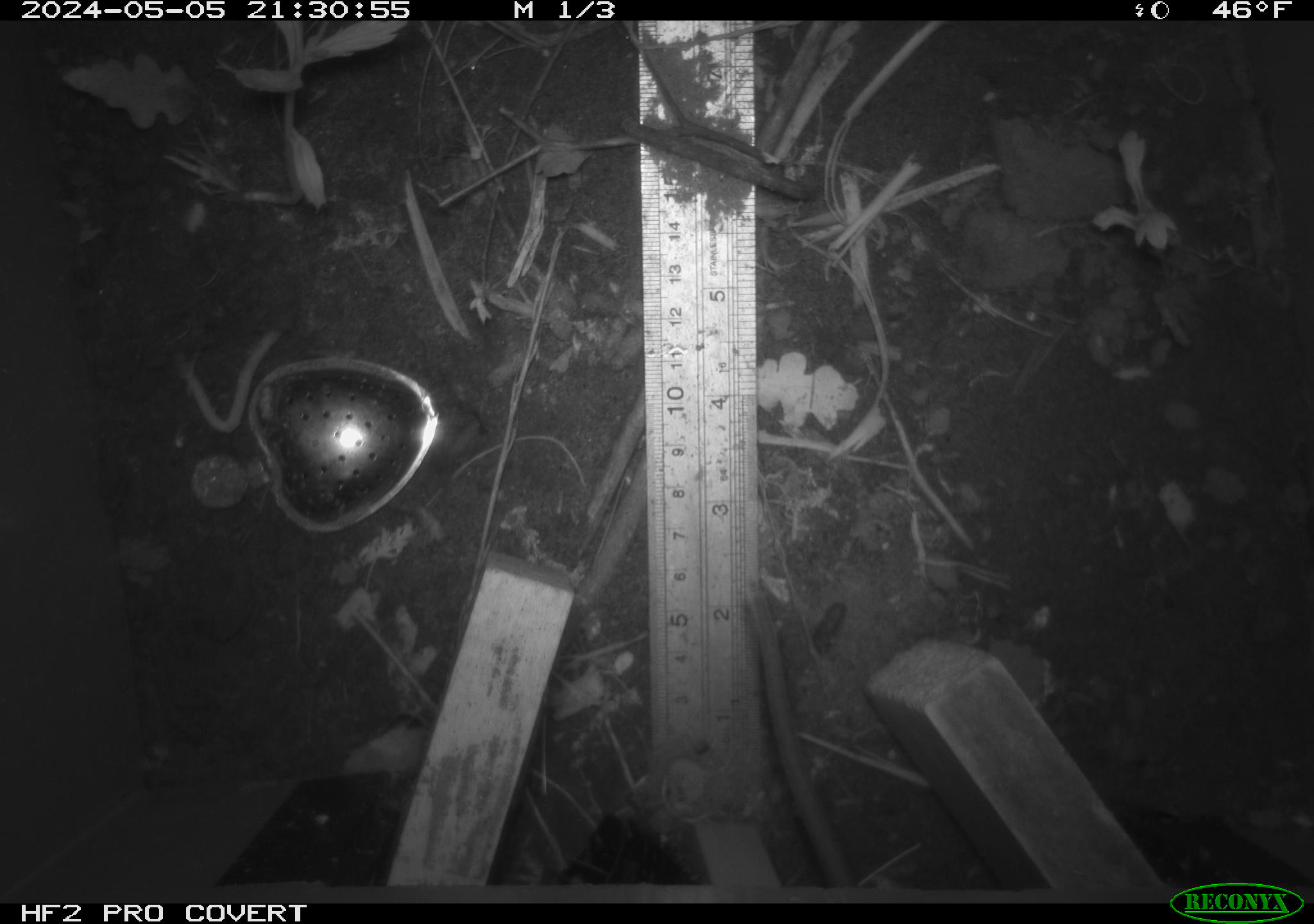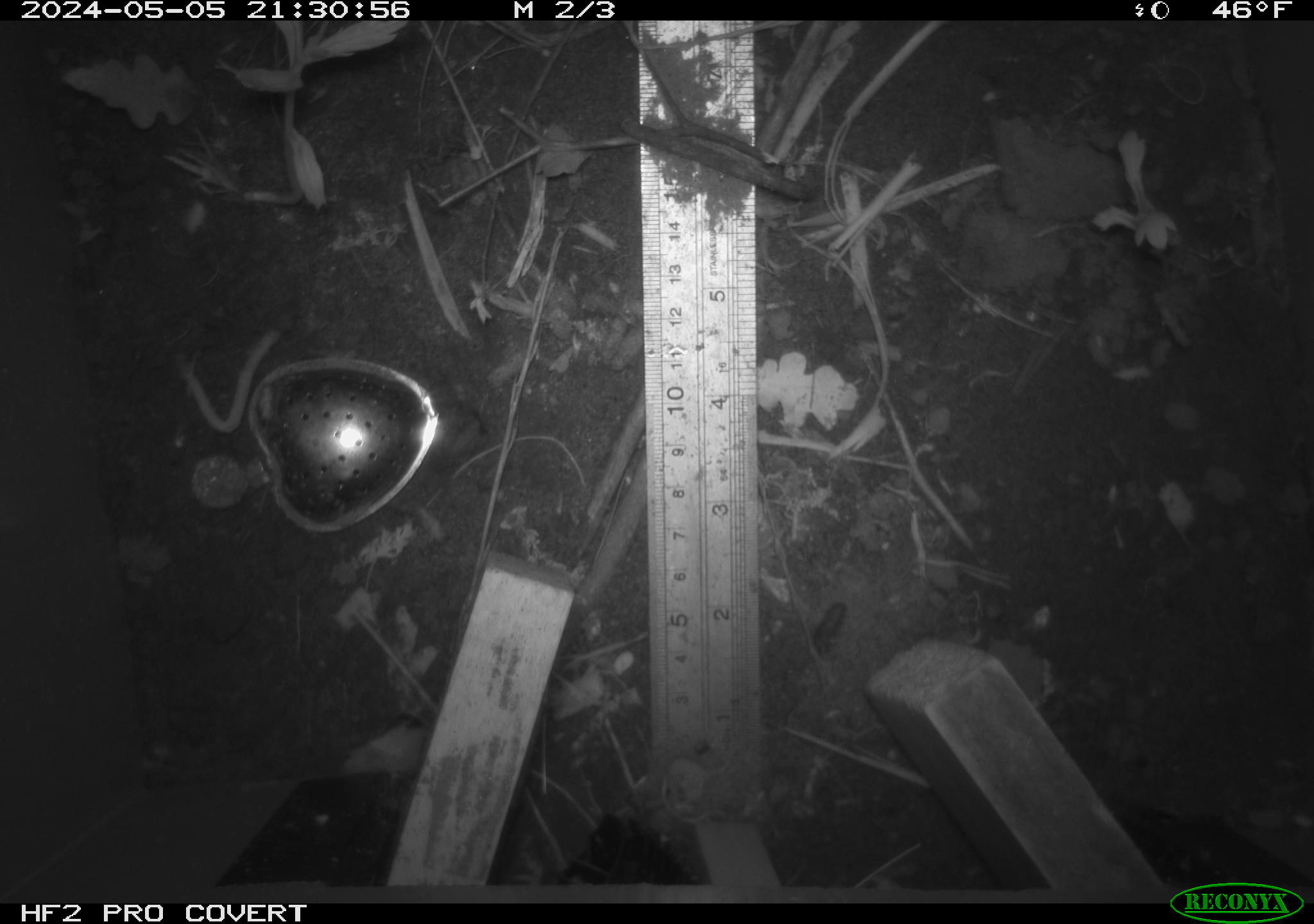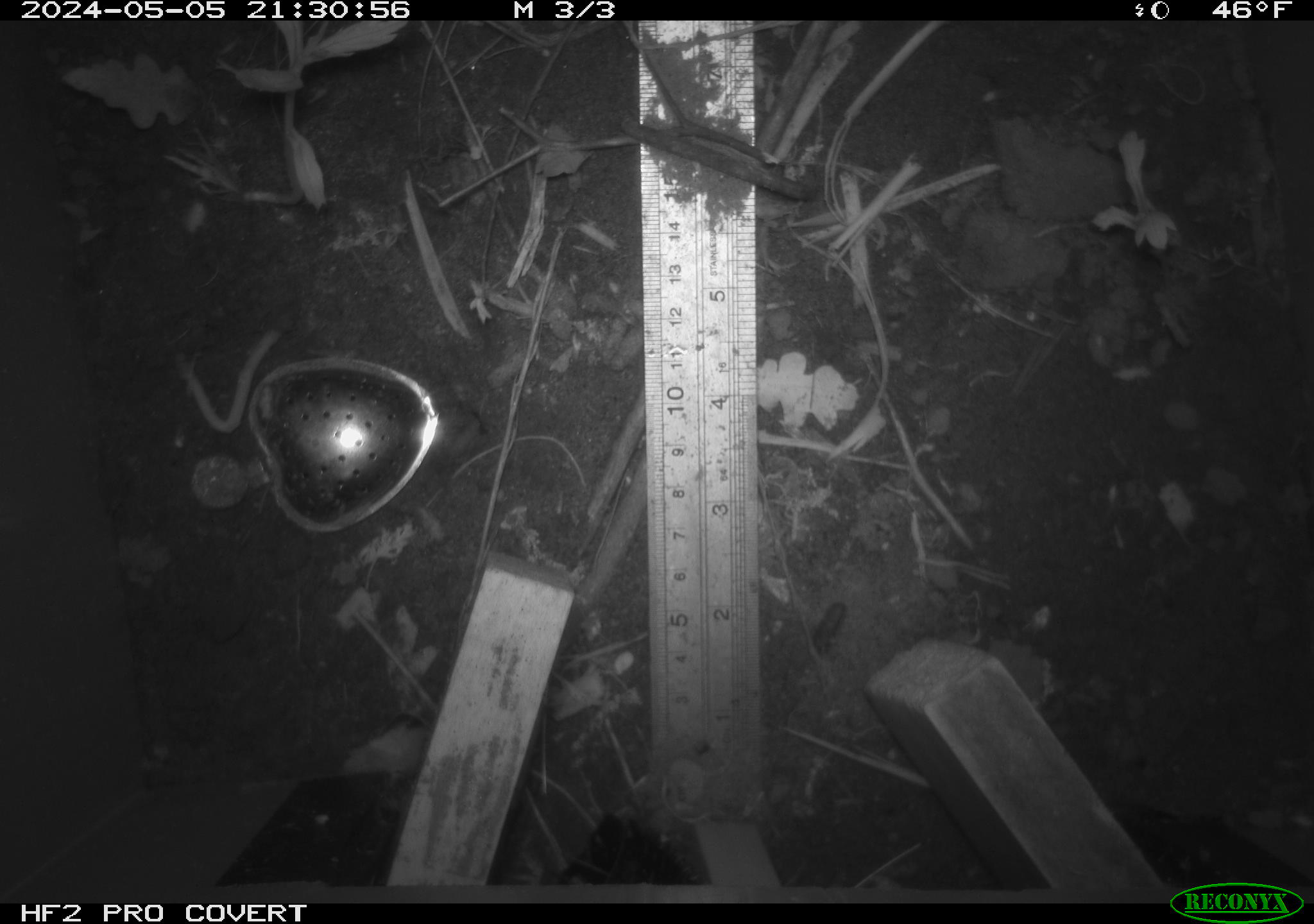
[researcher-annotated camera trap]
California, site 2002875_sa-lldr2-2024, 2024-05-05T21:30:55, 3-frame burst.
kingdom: Animalia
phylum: Chordata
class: Mammalia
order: Rodentia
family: Muridae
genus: Rattus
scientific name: Rattus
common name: rat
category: rattus species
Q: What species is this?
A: Rattus species (rat) (Rattus).